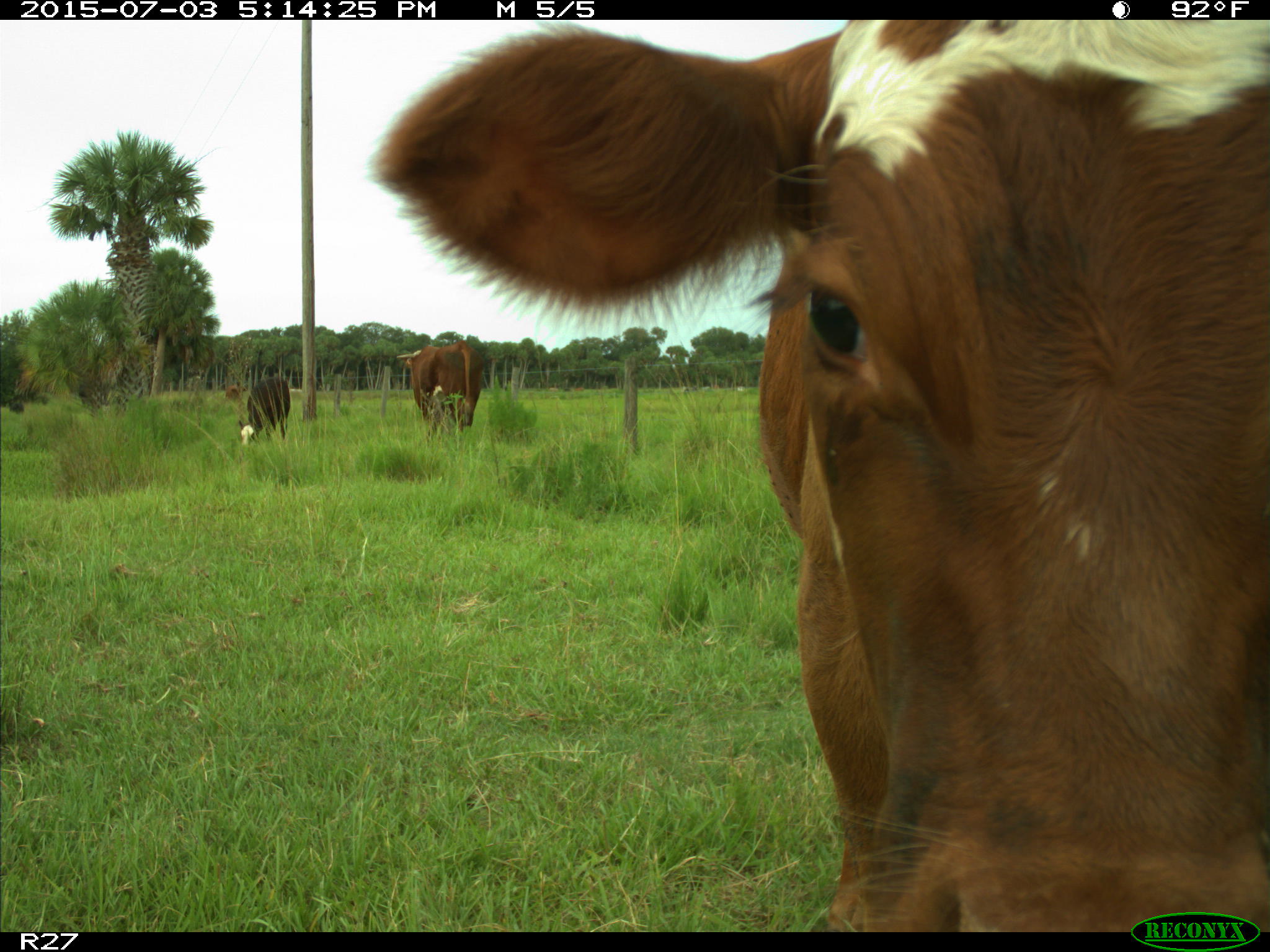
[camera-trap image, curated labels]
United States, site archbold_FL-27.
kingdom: Animalia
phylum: Chordata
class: Mammalia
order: Artiodactyla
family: Bovidae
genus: Bos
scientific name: Bos taurus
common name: domestic cow